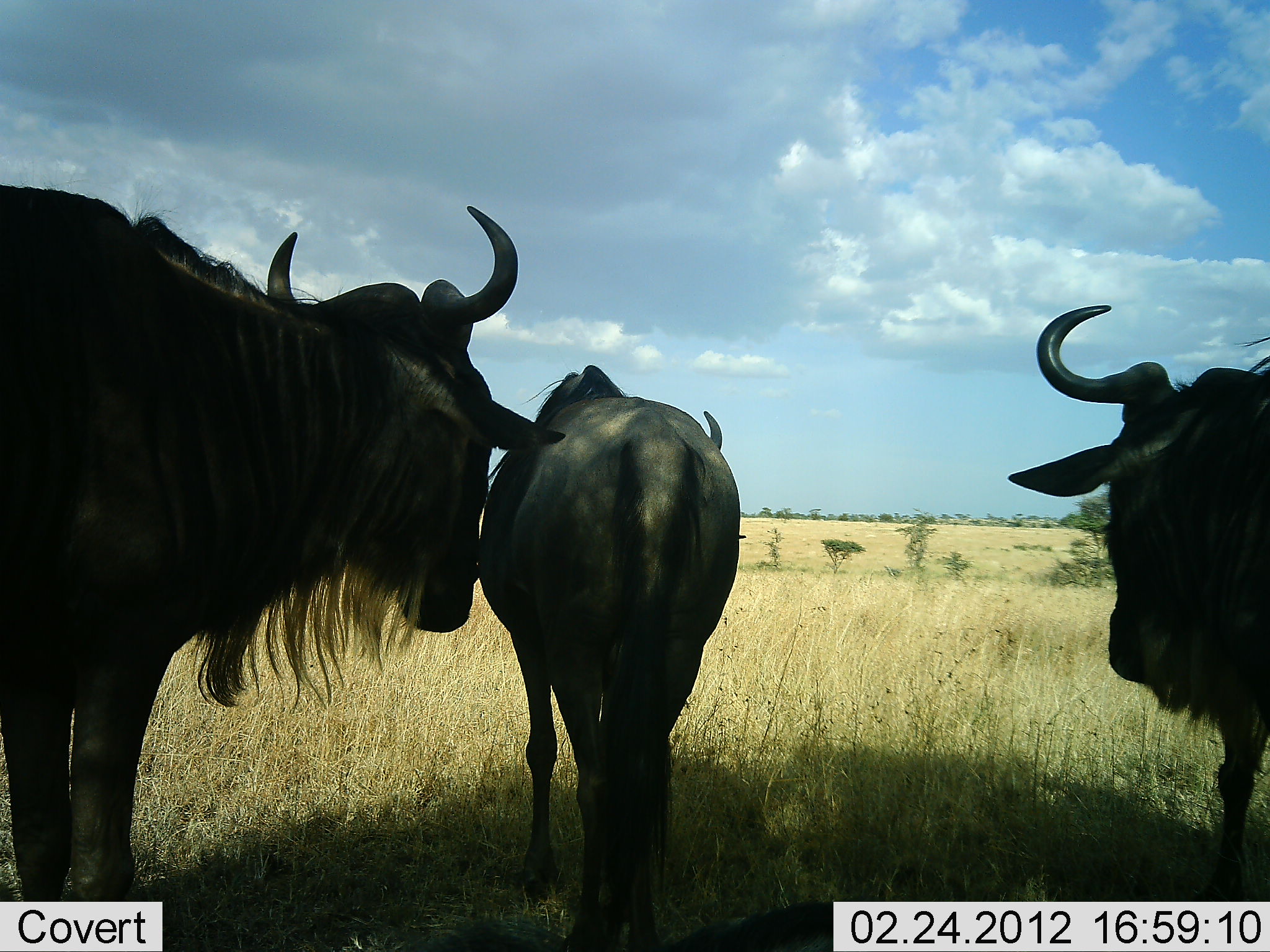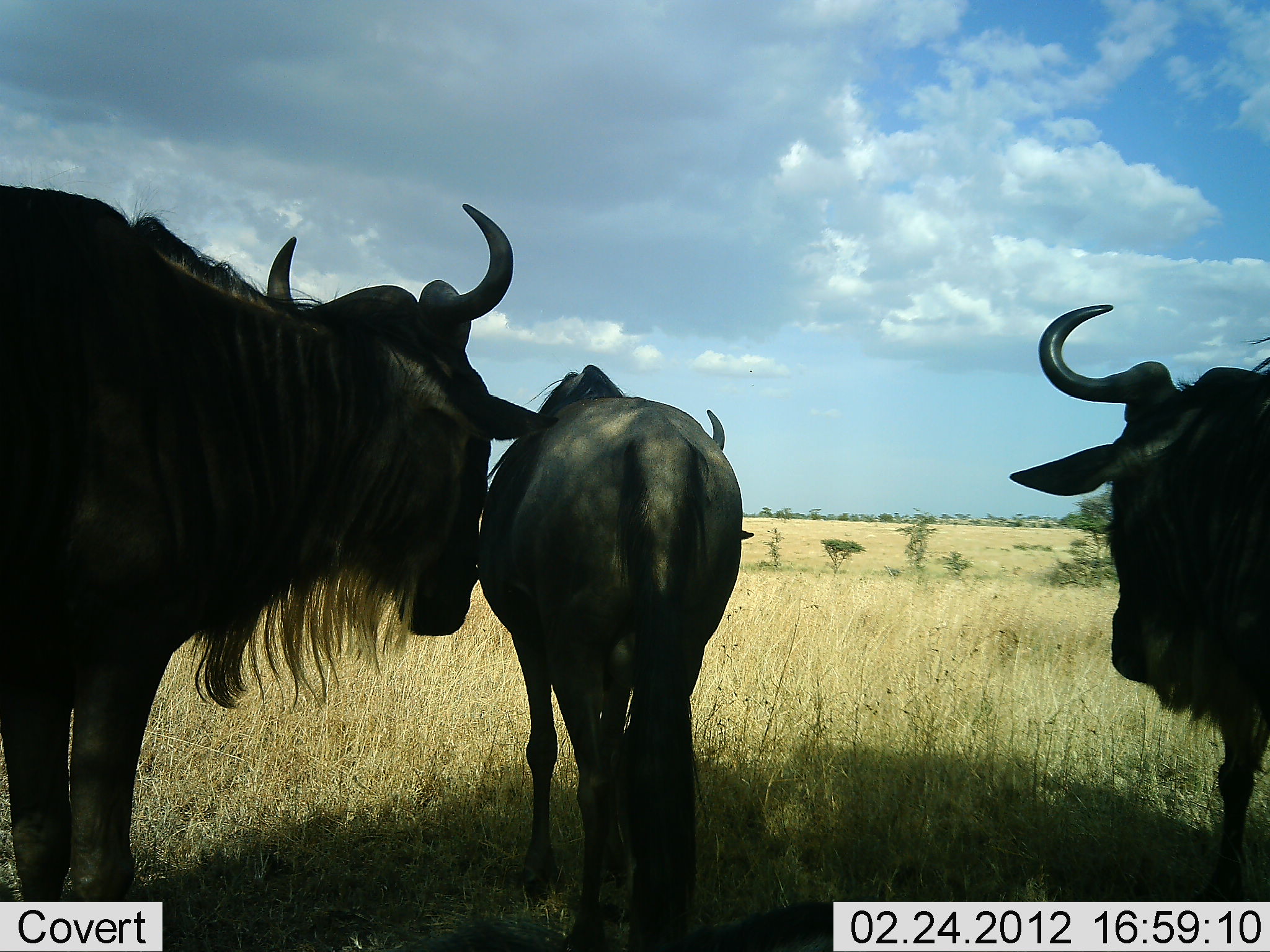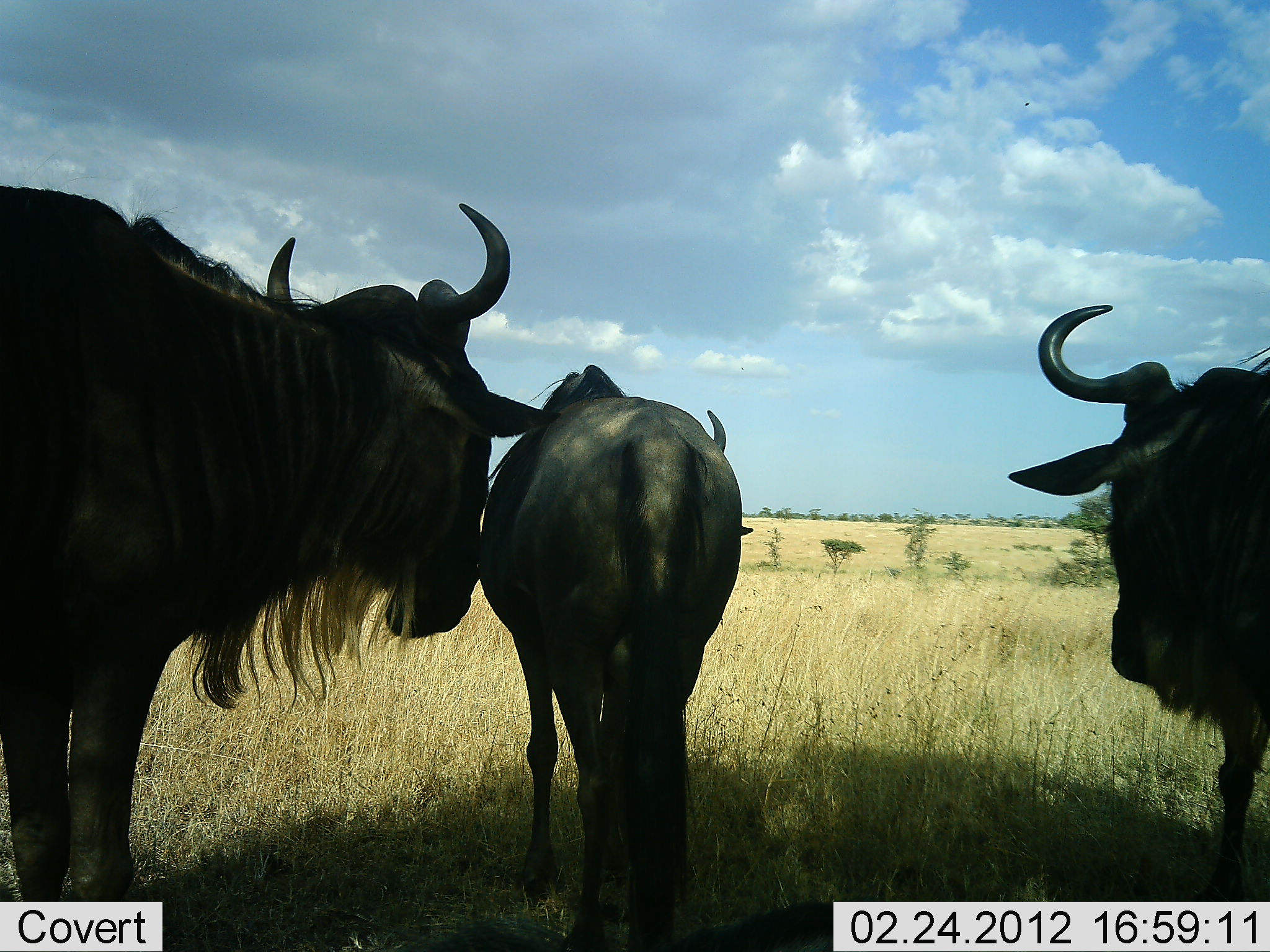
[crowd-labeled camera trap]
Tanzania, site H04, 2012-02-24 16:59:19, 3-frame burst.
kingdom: Animalia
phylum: Chordata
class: Mammalia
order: Artiodactyla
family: Bovidae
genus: Connochaetes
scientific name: Connochaetes taurinus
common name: blue wildebeest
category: wildebeest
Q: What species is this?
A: Wildebeest (blue wildebeest) (Connochaetes taurinus).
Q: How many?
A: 3.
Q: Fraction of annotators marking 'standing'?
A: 95%.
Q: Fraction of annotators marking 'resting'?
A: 0%.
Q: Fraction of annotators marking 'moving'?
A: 0%.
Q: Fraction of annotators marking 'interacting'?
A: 5%.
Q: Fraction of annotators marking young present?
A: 0%.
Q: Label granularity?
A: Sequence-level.